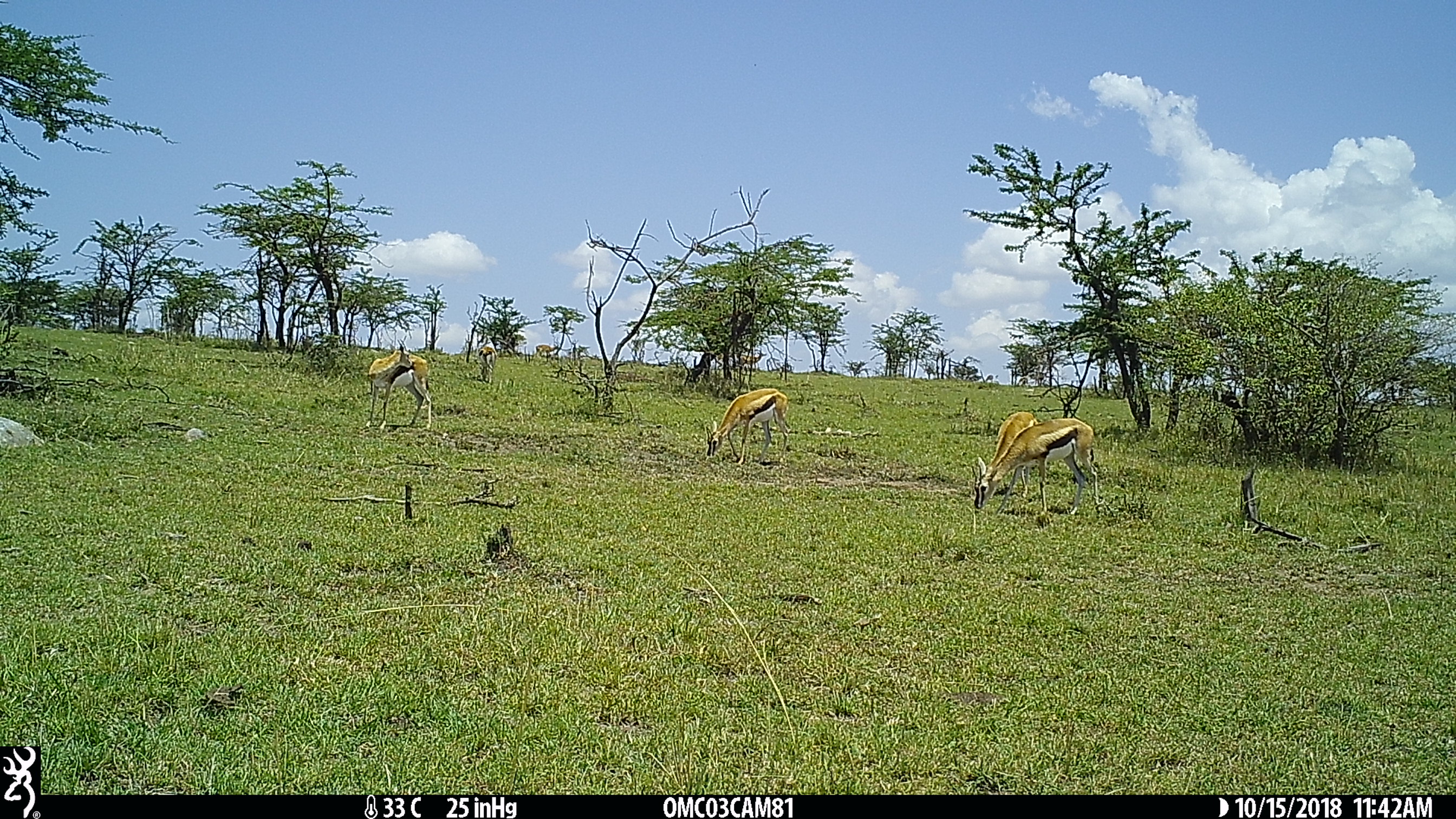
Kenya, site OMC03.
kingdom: Animalia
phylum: Chordata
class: Mammalia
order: Artiodactyla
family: Bovidae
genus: Eudorcas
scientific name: Eudorcas thomsonii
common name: thomon's gazelle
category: gazelle thomsons